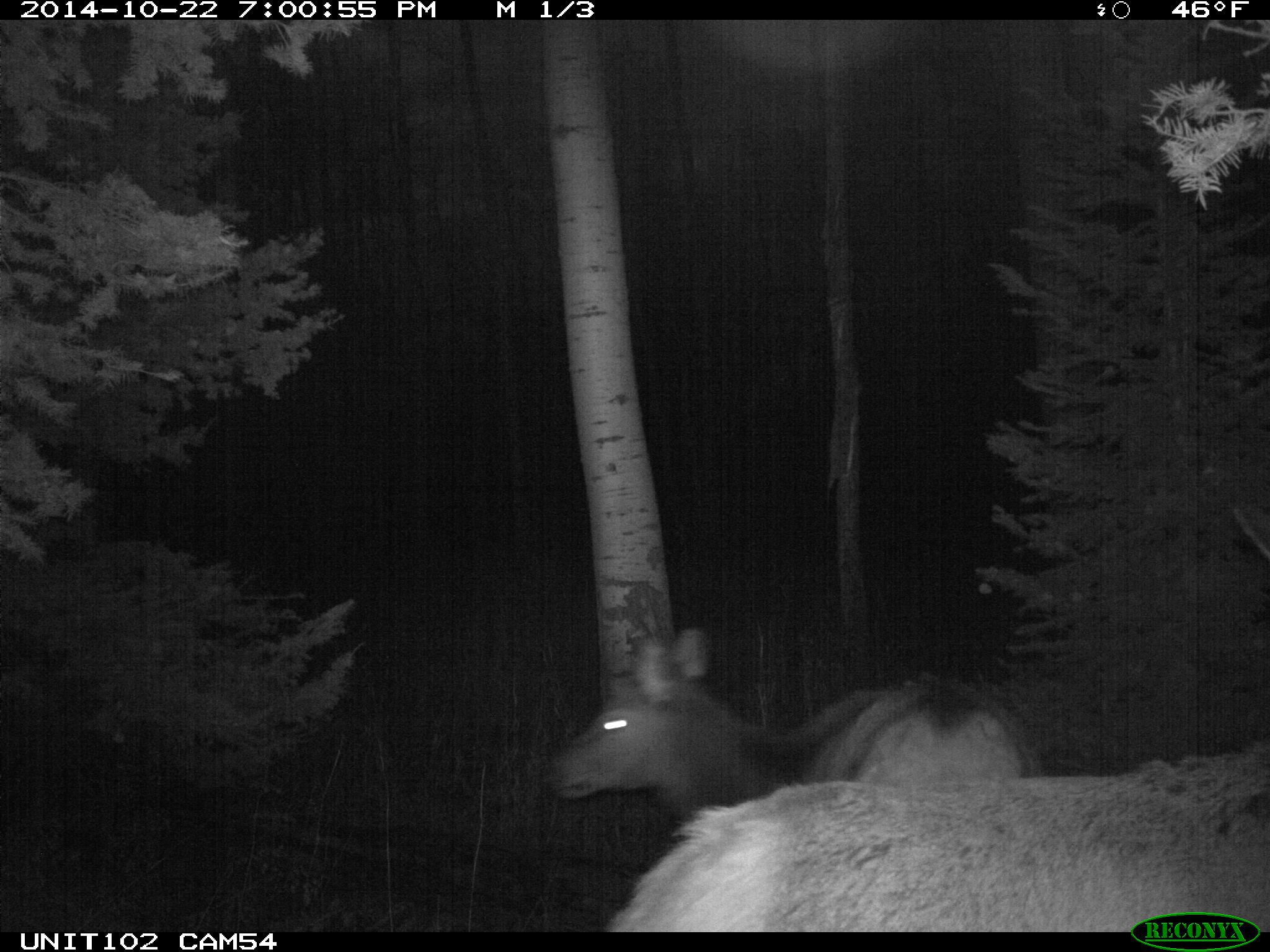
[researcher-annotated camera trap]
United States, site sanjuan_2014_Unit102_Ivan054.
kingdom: Animalia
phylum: Chordata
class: Mammalia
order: Artiodactyla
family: Cervidae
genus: Cervus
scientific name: Cervus elaphus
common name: red deer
Cervus elaphus (red deer).